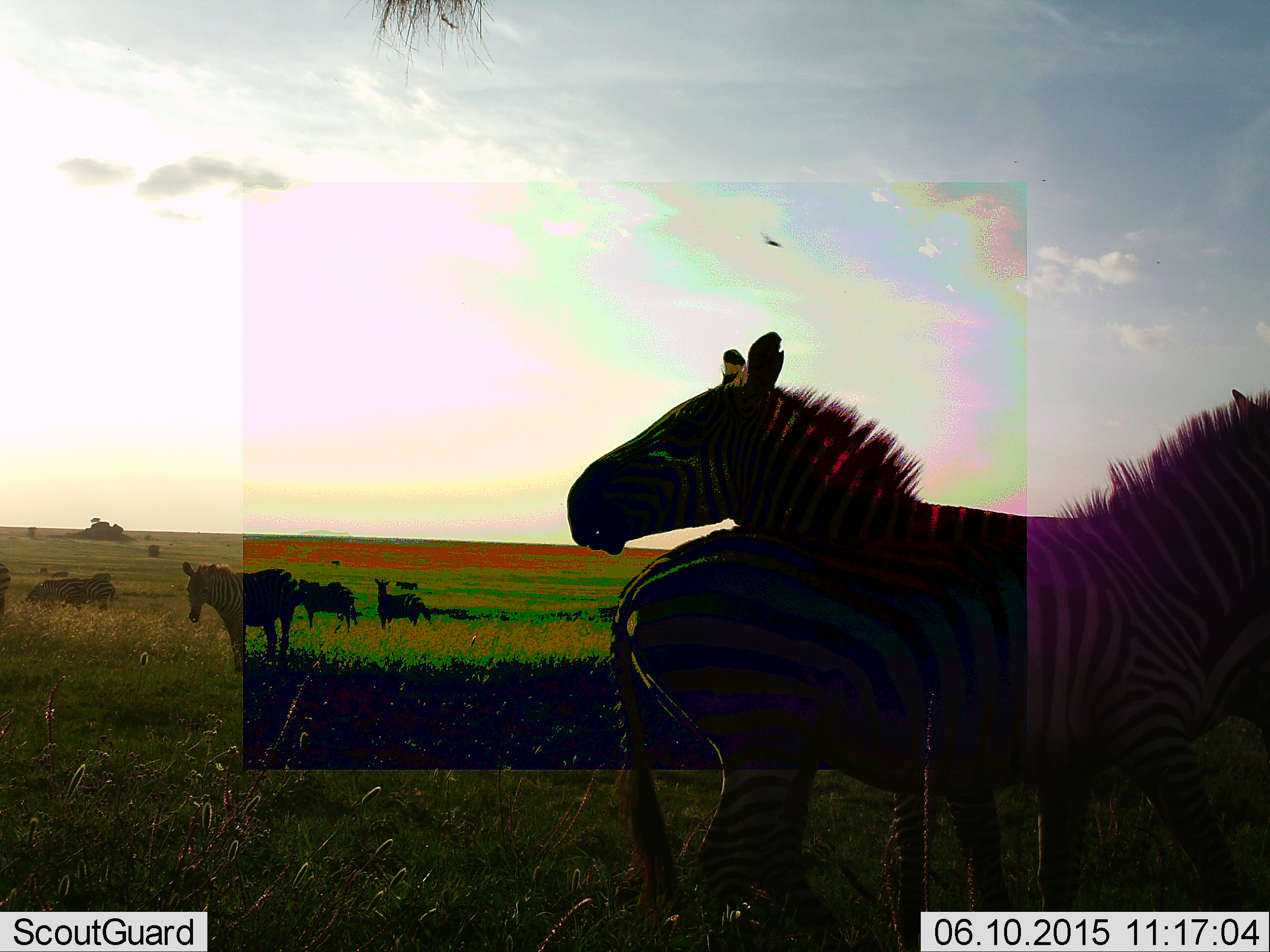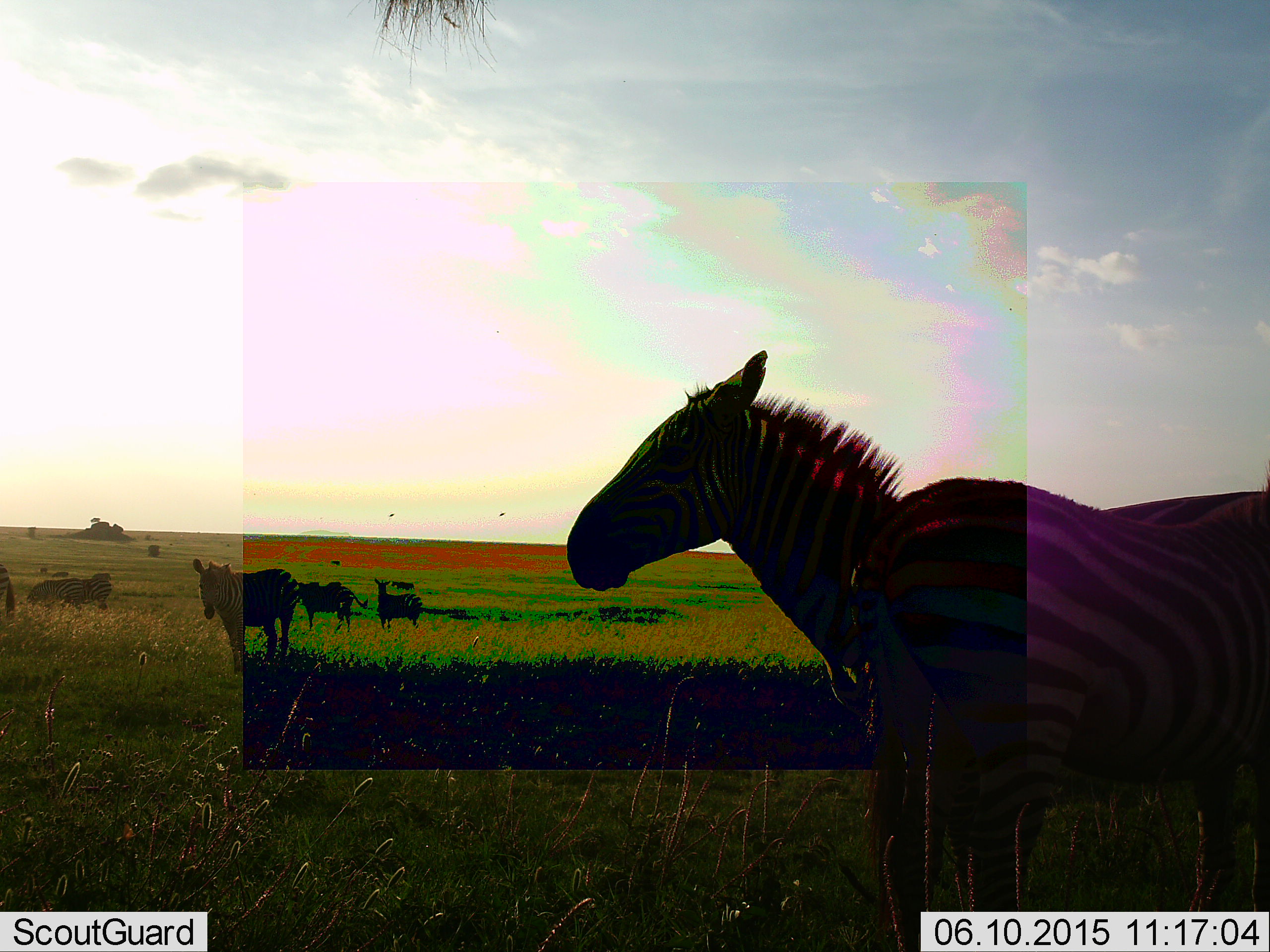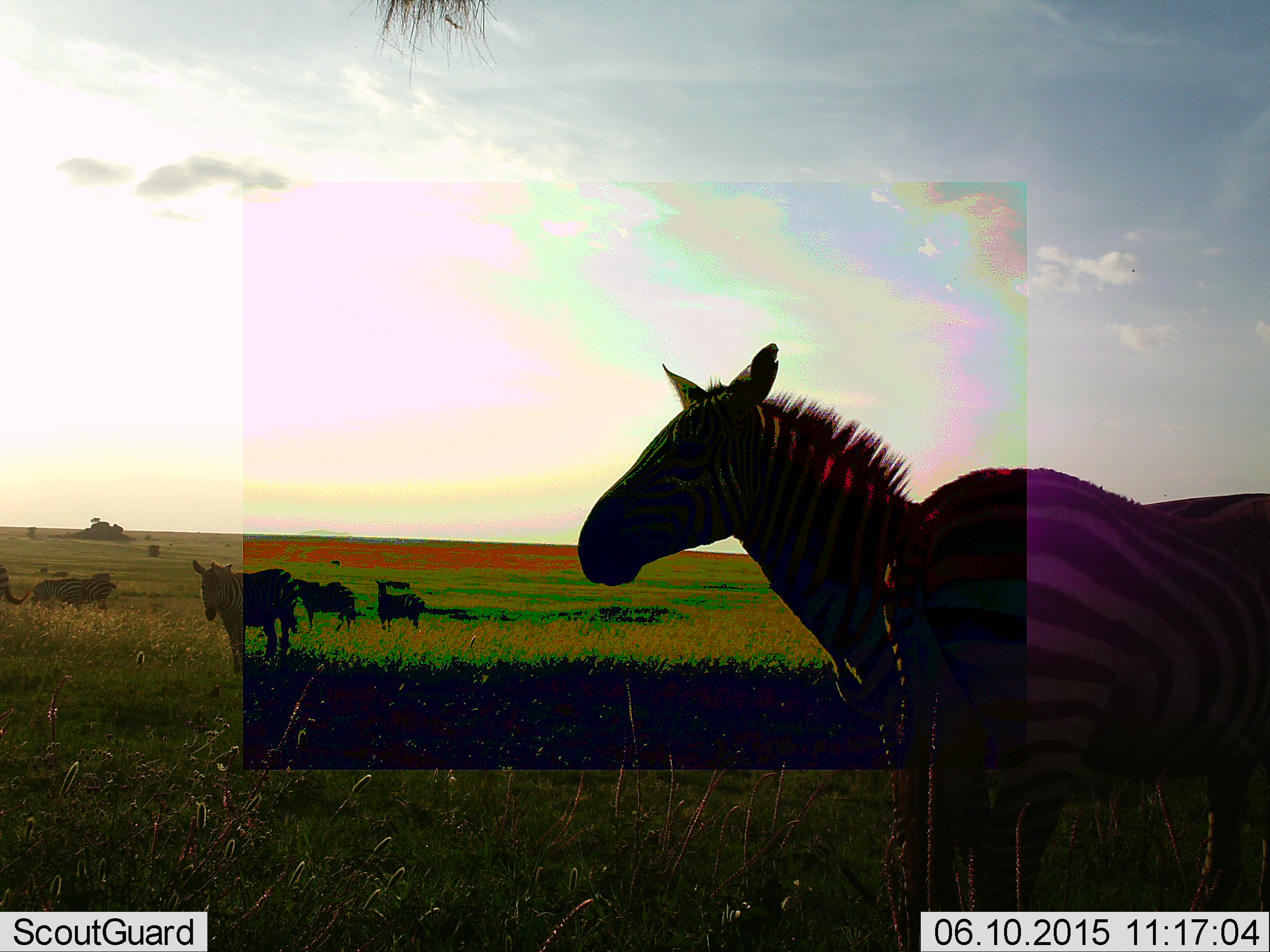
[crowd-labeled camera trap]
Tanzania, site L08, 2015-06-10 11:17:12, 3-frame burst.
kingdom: Animalia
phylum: Chordata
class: Mammalia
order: Perissodactyla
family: Equidae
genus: Equus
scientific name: Equus quagga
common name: plains zebra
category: zebra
Zebra (plains zebra) (Equus quagga), count 7. Behavior (volunteer vote fractions): standing 82%, resting 9%, moving 73%, interacting 0%. Young present (vote fraction): 0%. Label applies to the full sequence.